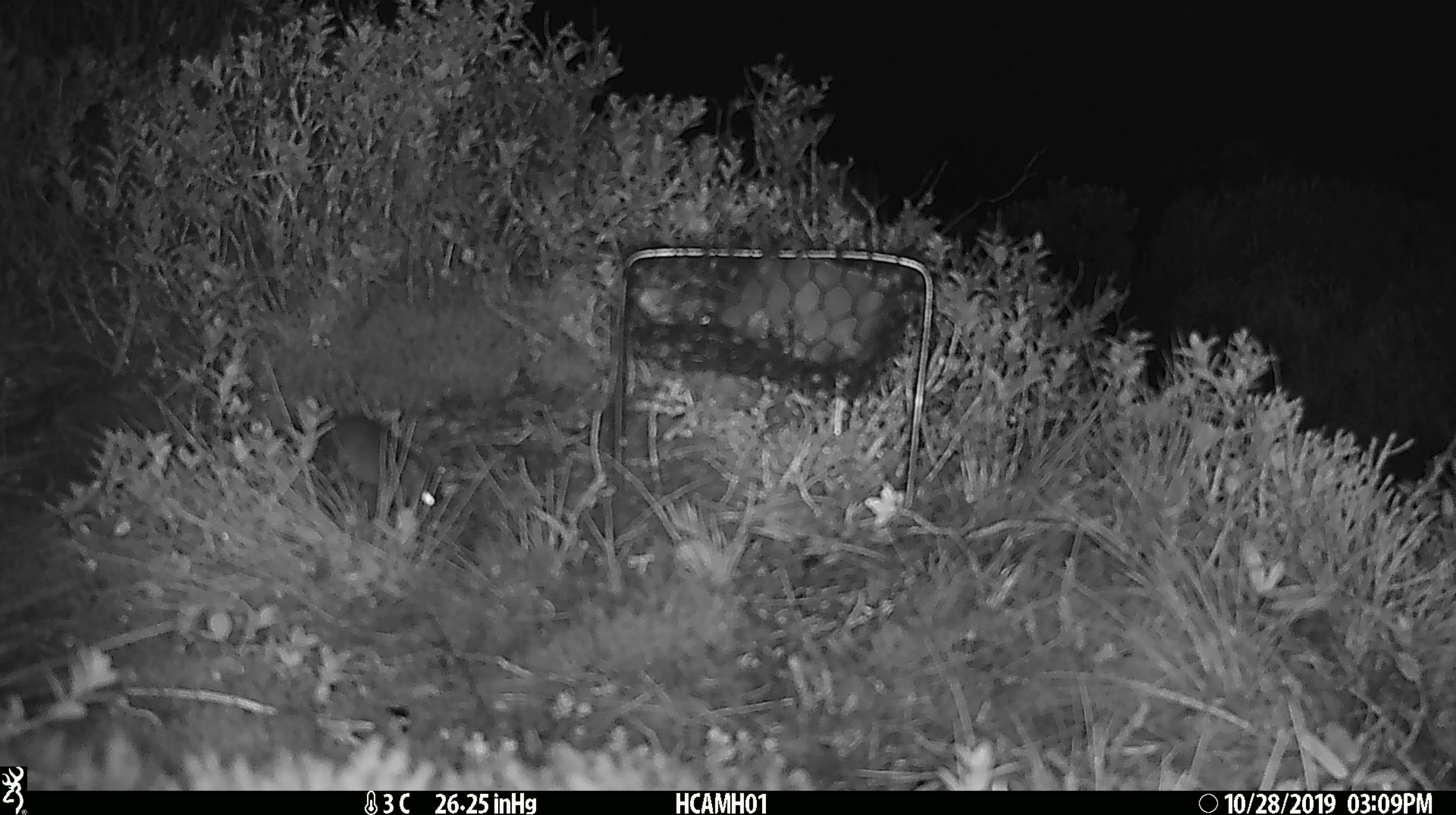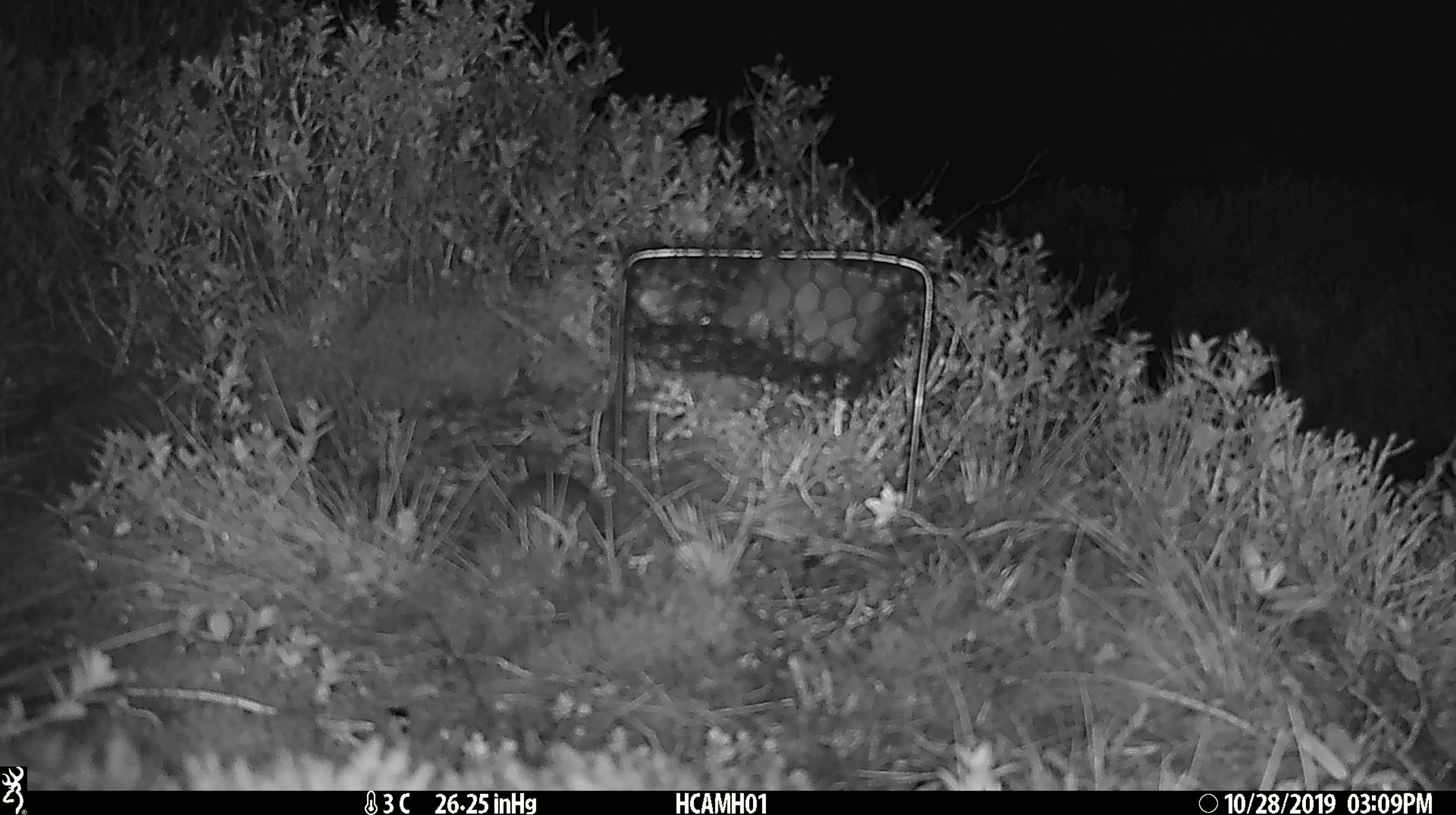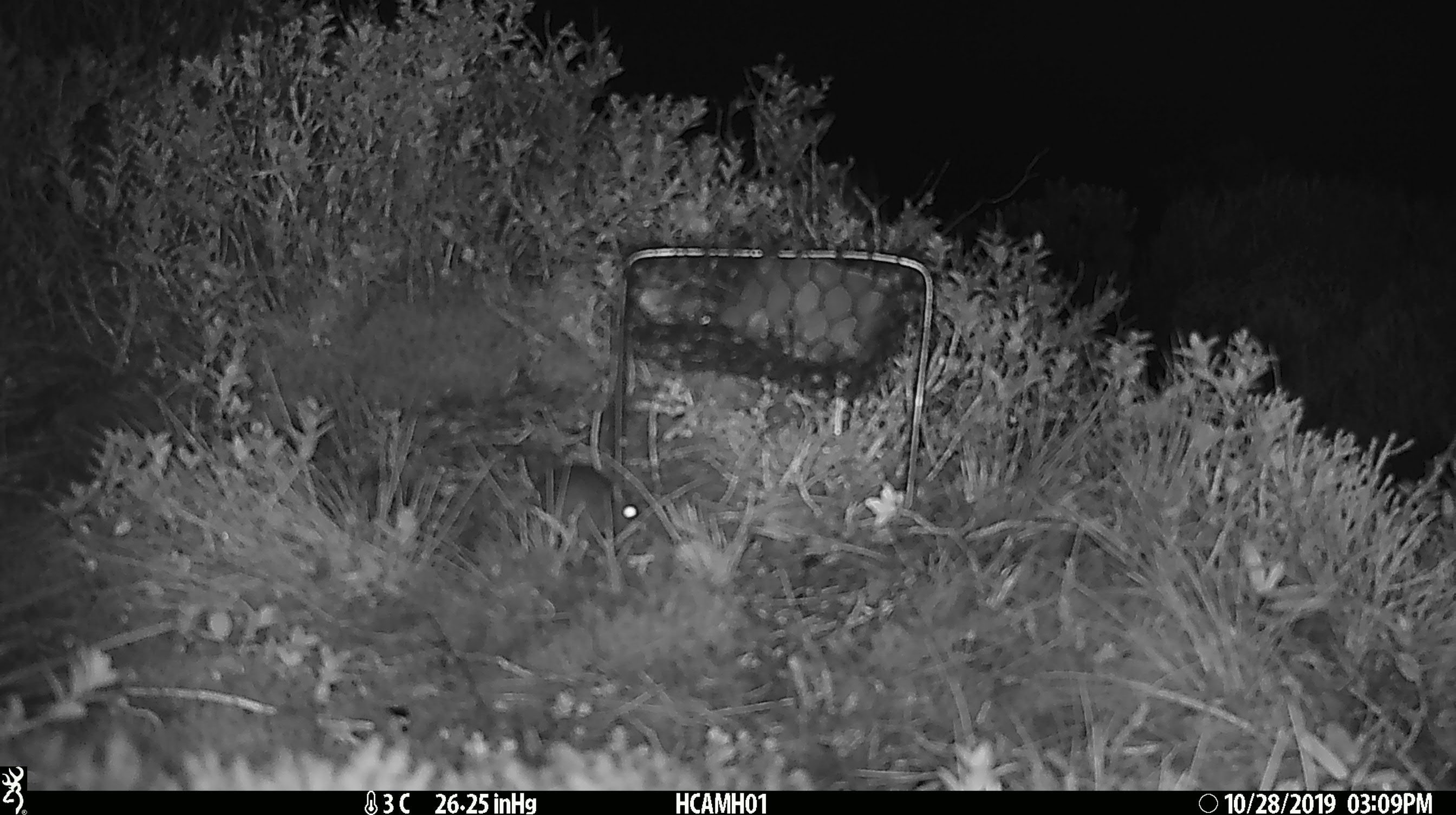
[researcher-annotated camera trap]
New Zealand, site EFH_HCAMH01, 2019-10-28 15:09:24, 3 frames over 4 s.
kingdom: Animalia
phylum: Chordata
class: Mammalia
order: Rodentia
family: Muridae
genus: Mus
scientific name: Mus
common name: mouse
Mouse (Mus).